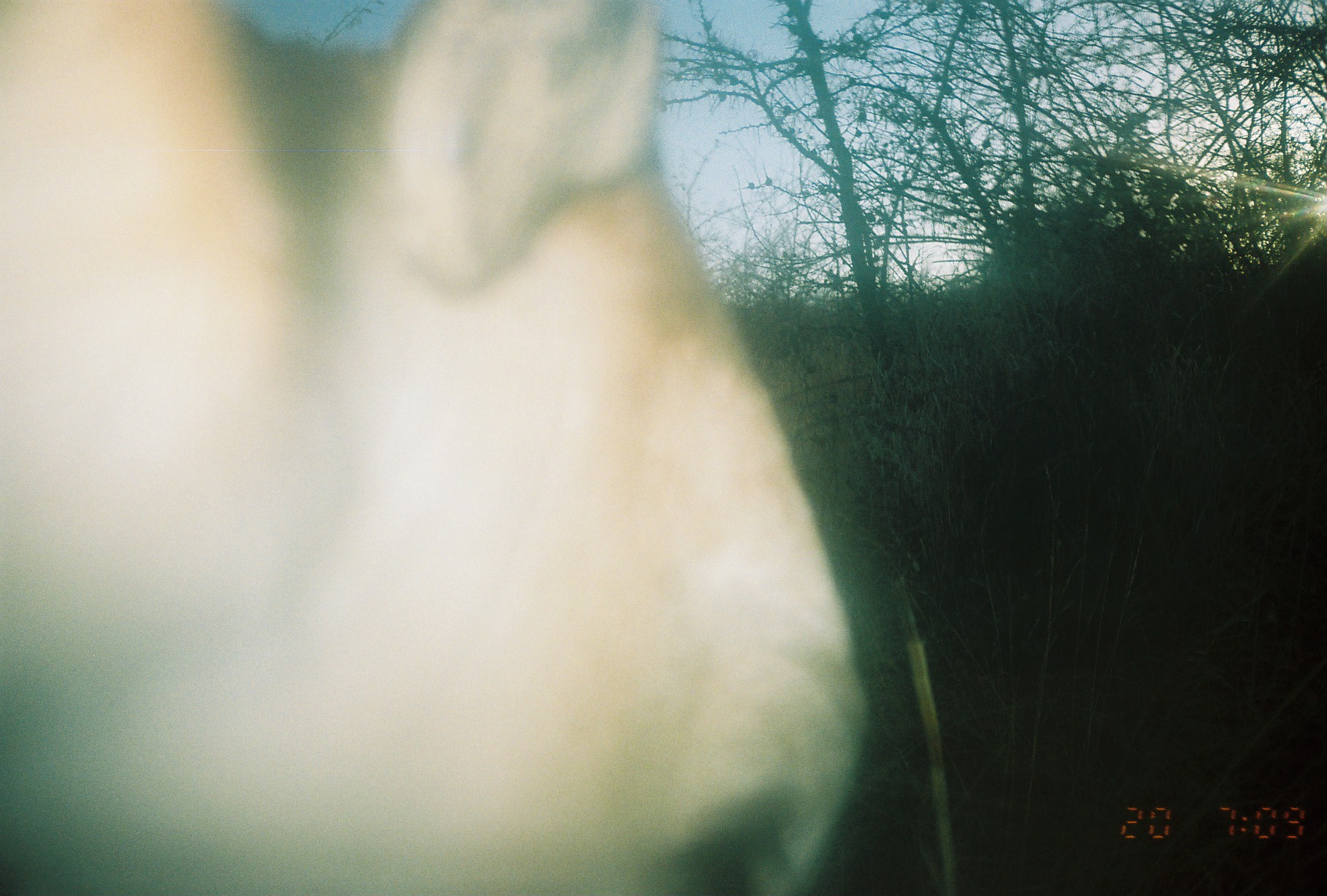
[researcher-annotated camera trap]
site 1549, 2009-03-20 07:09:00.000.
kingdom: Animalia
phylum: Chordata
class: Mammalia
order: Artiodactyla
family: Bovidae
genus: Bos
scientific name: Bos taurus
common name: domestic cattle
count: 1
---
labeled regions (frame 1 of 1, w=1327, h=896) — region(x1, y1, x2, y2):
bos taurus: region(4, 4, 869, 894)